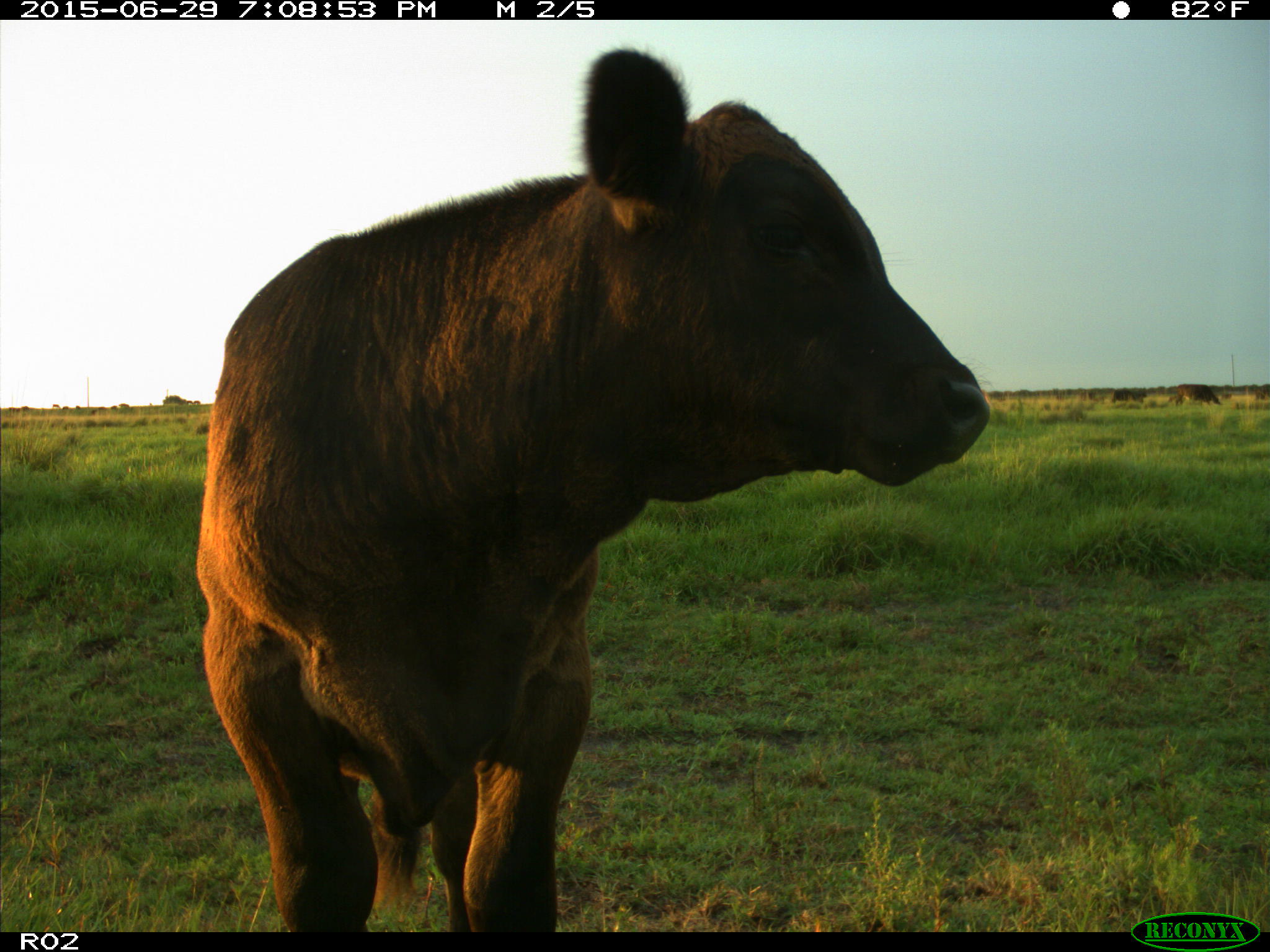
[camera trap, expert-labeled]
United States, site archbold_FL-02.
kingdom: Animalia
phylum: Chordata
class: Mammalia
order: Artiodactyla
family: Bovidae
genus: Bos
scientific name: Bos taurus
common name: domestic cow